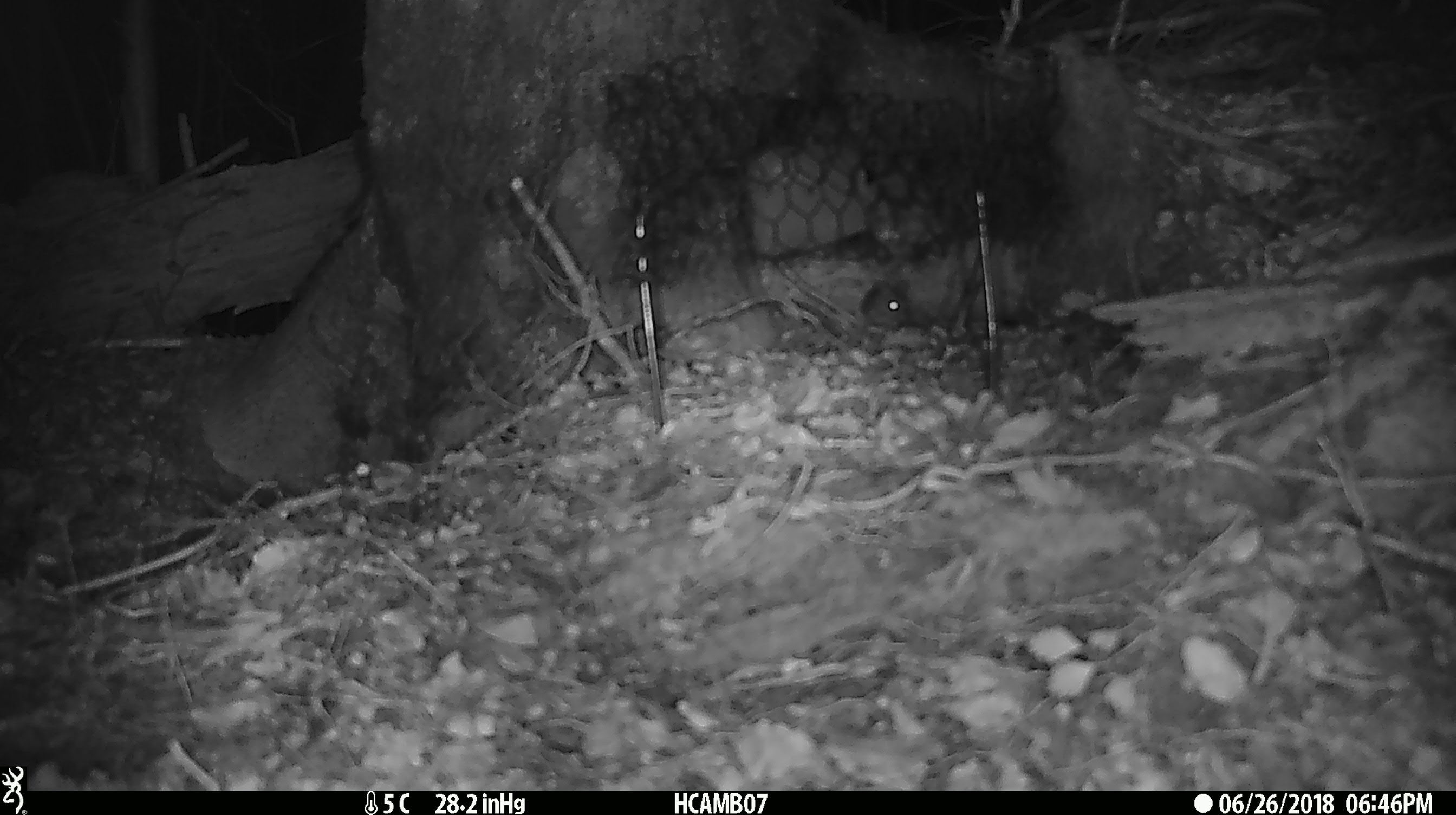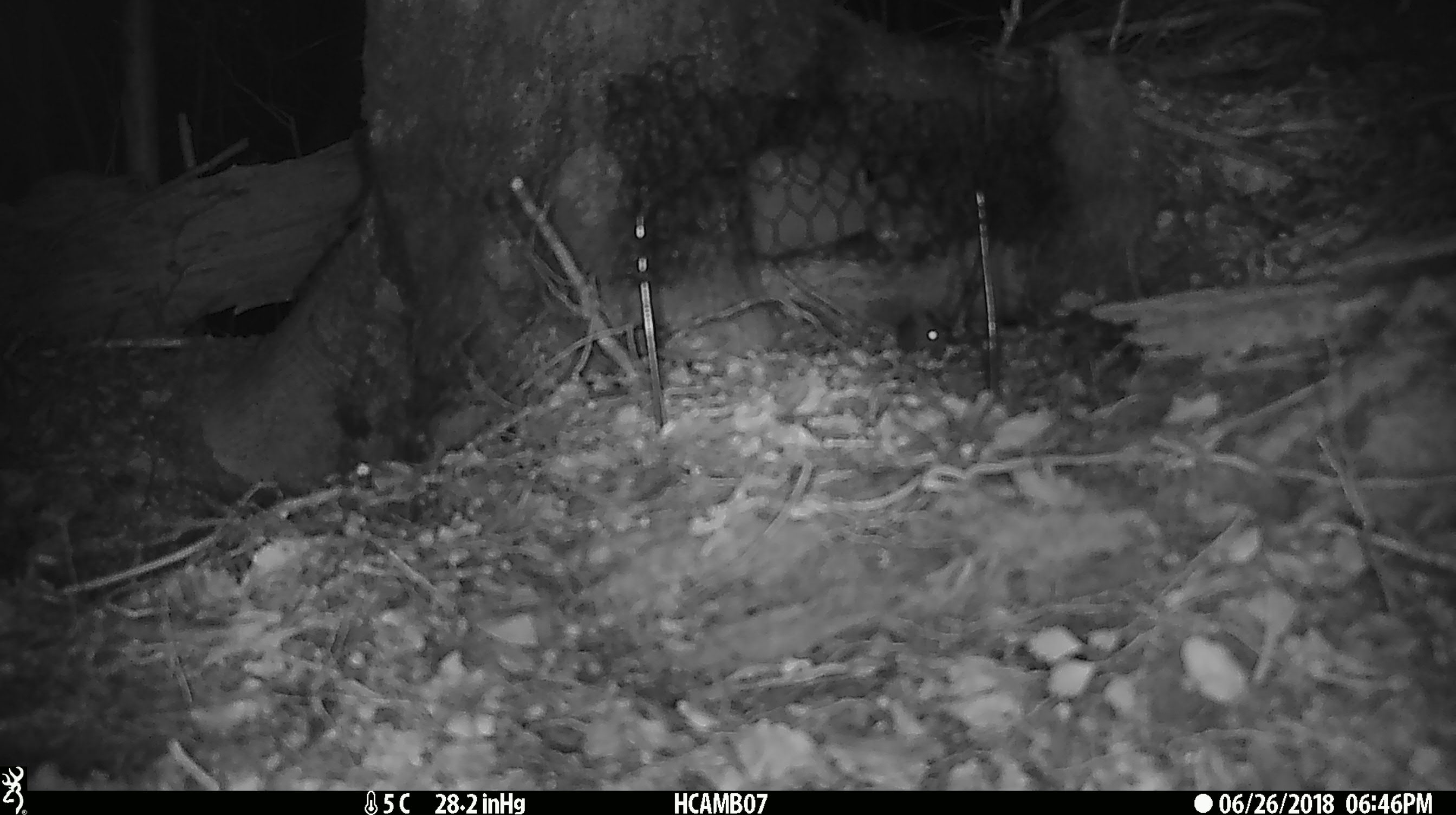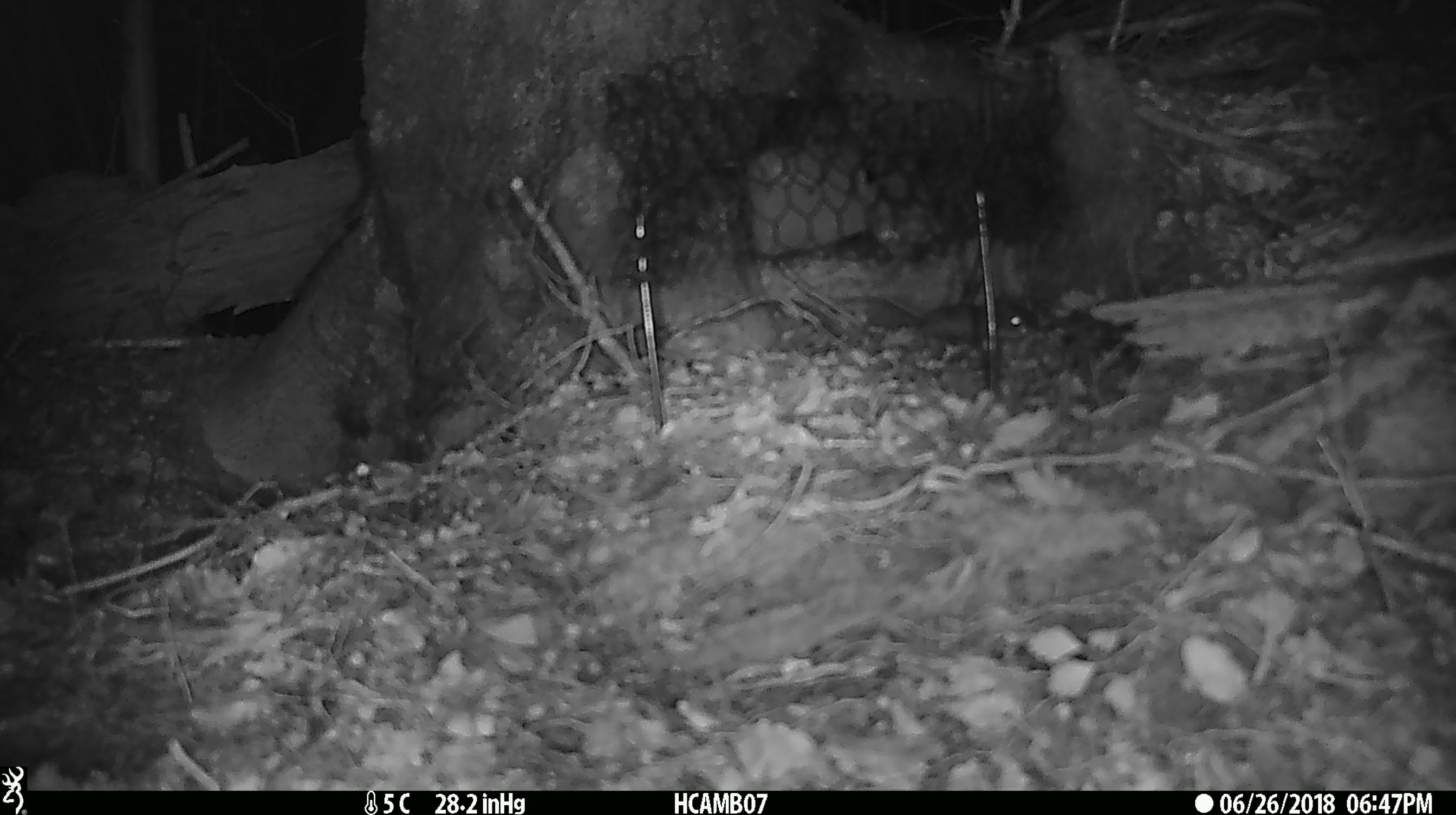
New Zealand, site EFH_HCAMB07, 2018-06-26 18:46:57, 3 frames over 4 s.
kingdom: Animalia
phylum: Chordata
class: Mammalia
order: Rodentia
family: Muridae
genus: Mus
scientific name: Mus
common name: mouse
Mouse (Mus).